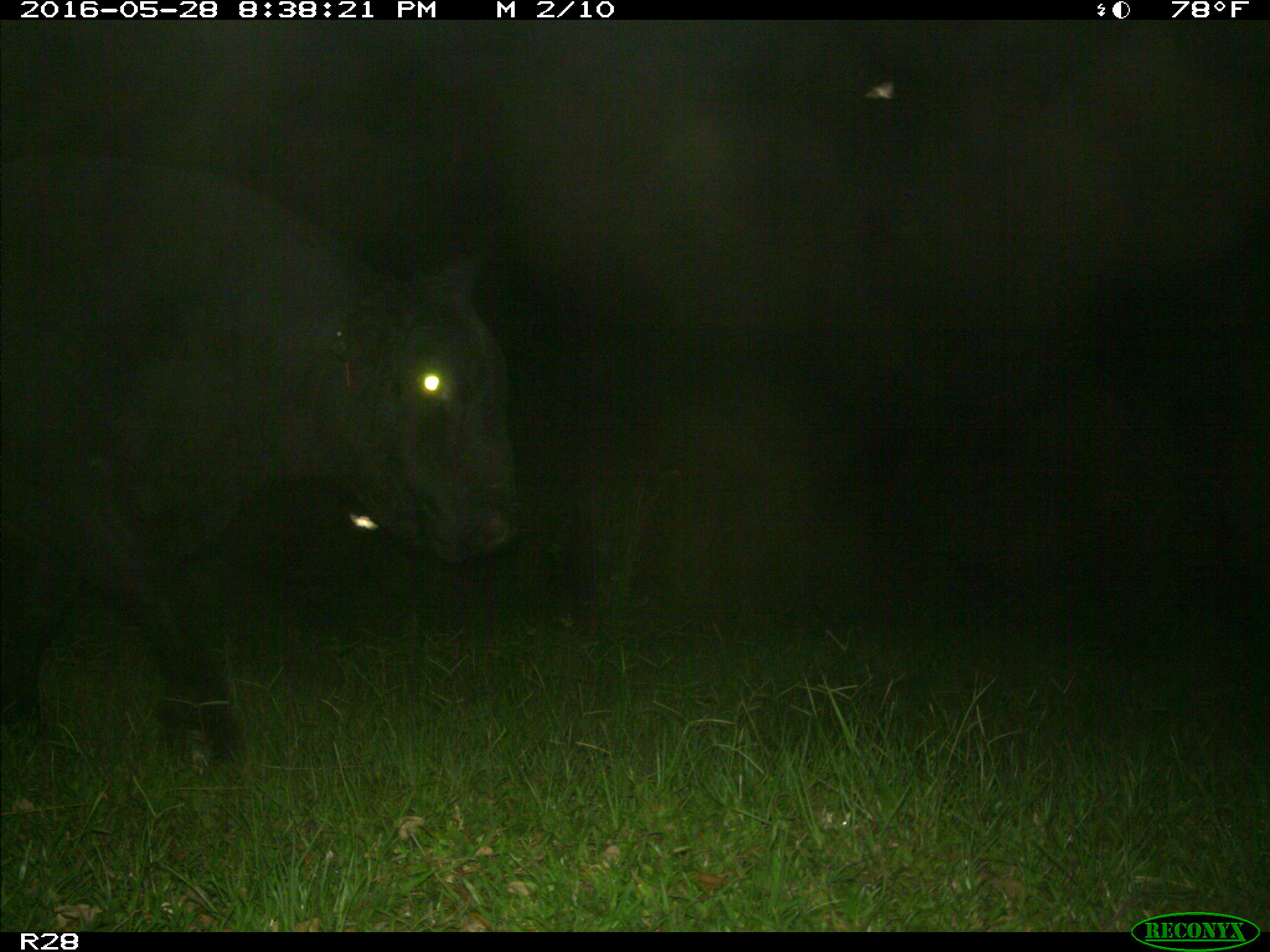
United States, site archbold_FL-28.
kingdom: Animalia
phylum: Chordata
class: Mammalia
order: Artiodactyla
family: Bovidae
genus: Bos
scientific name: Bos taurus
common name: domestic cow